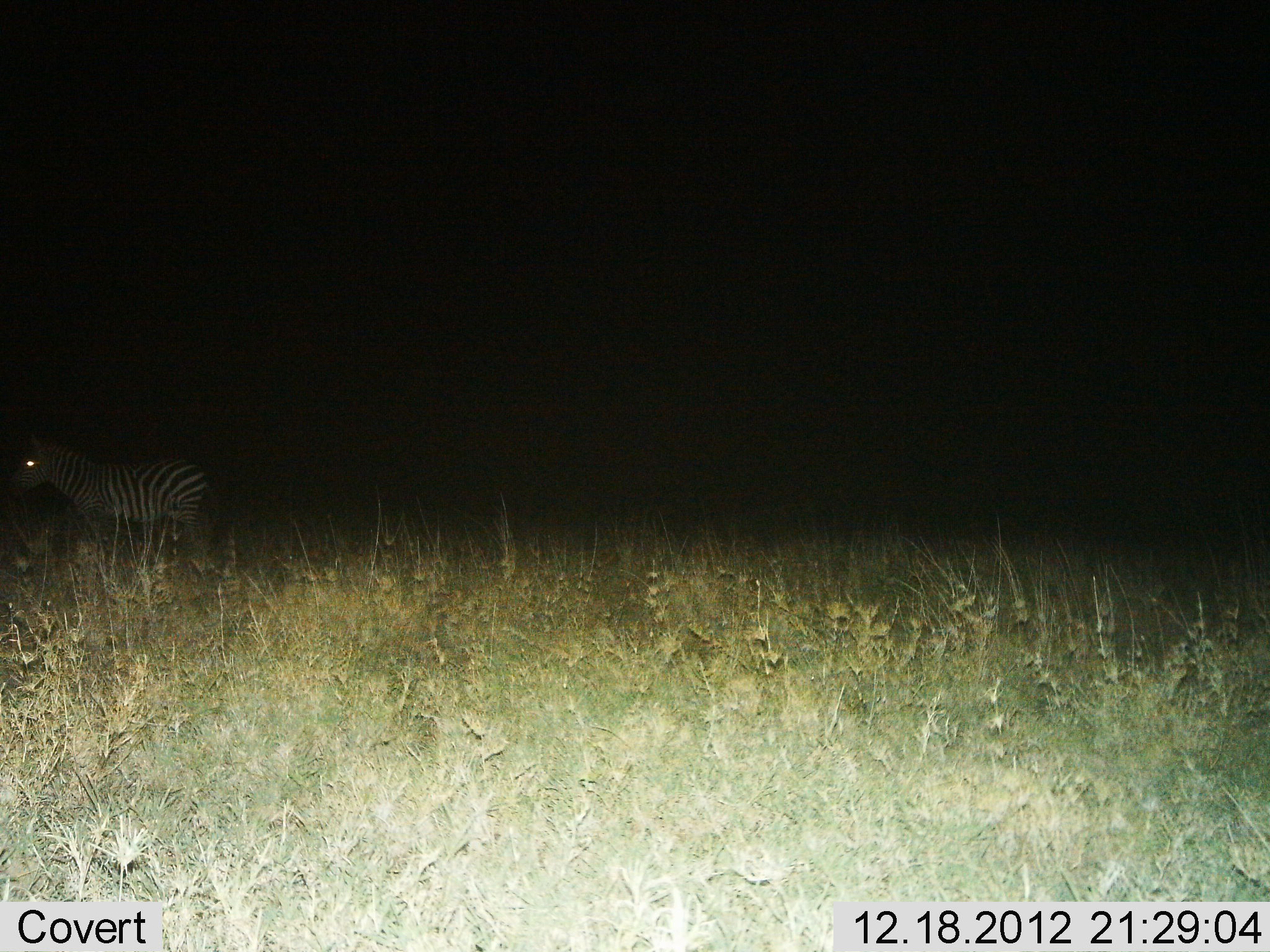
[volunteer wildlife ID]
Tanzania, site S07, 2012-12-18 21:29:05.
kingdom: Animalia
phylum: Chordata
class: Mammalia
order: Perissodactyla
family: Equidae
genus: Equus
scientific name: Equus quagga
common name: plains zebra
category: zebra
Zebra (plains zebra) (Equus quagga), count 1. Behavior (volunteer vote fractions): standing 72%, resting 0%, moving 28%, interacting 0%. Young present (vote fraction): 0%. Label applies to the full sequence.